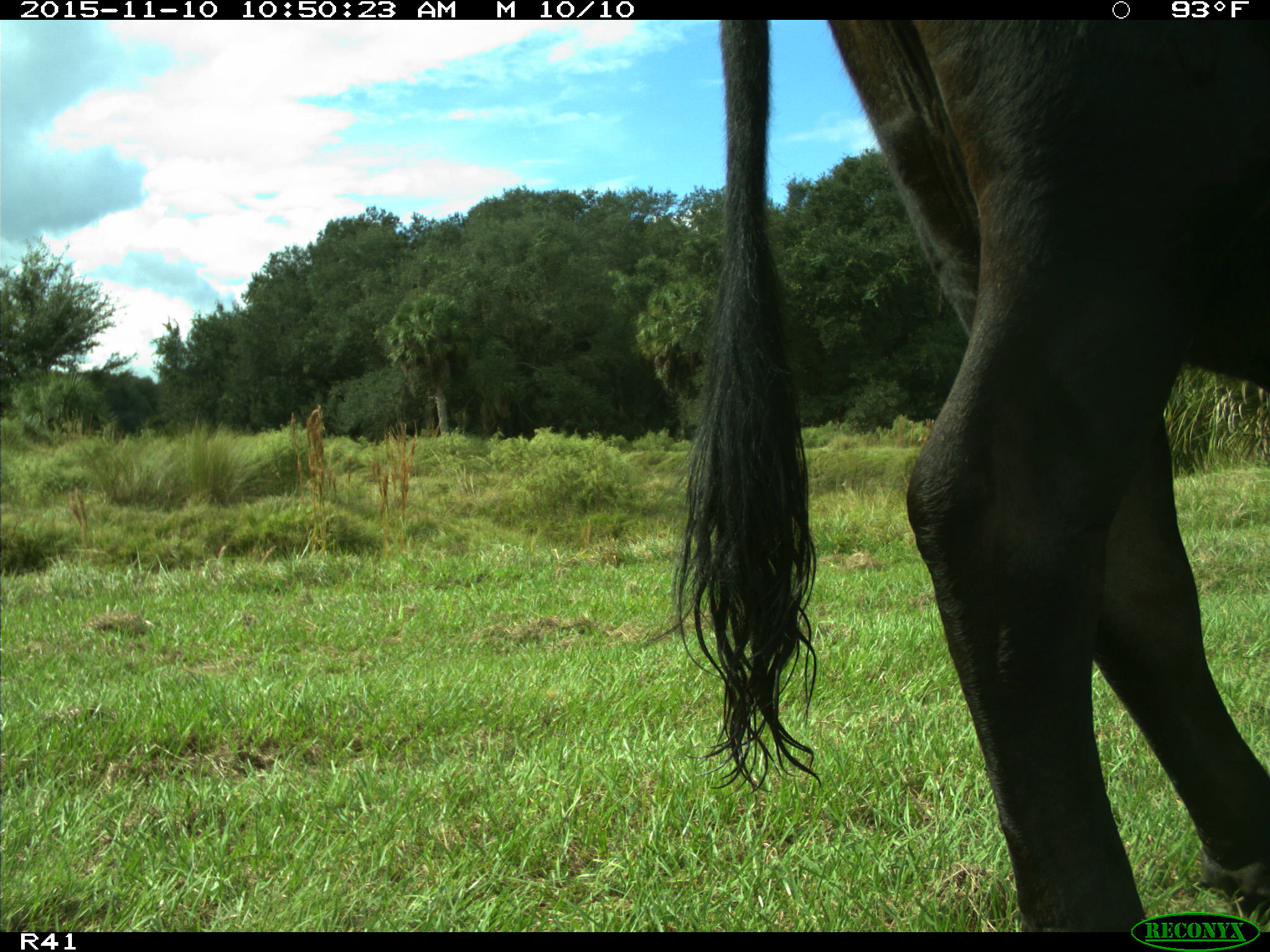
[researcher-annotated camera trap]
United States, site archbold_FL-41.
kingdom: Animalia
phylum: Chordata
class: Mammalia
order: Artiodactyla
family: Bovidae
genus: Bos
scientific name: Bos taurus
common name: domestic cow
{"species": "Bos taurus (domestic cow)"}